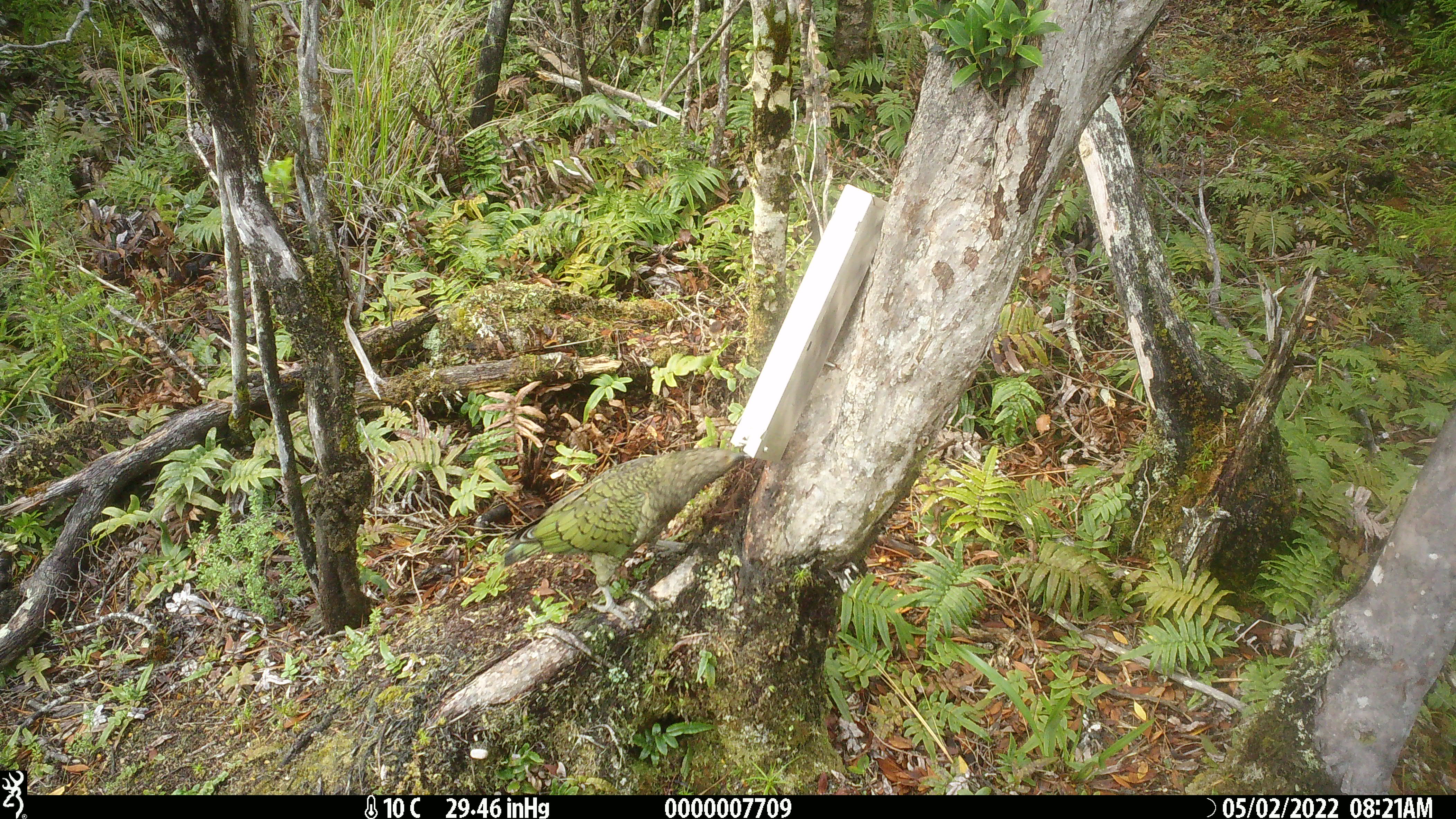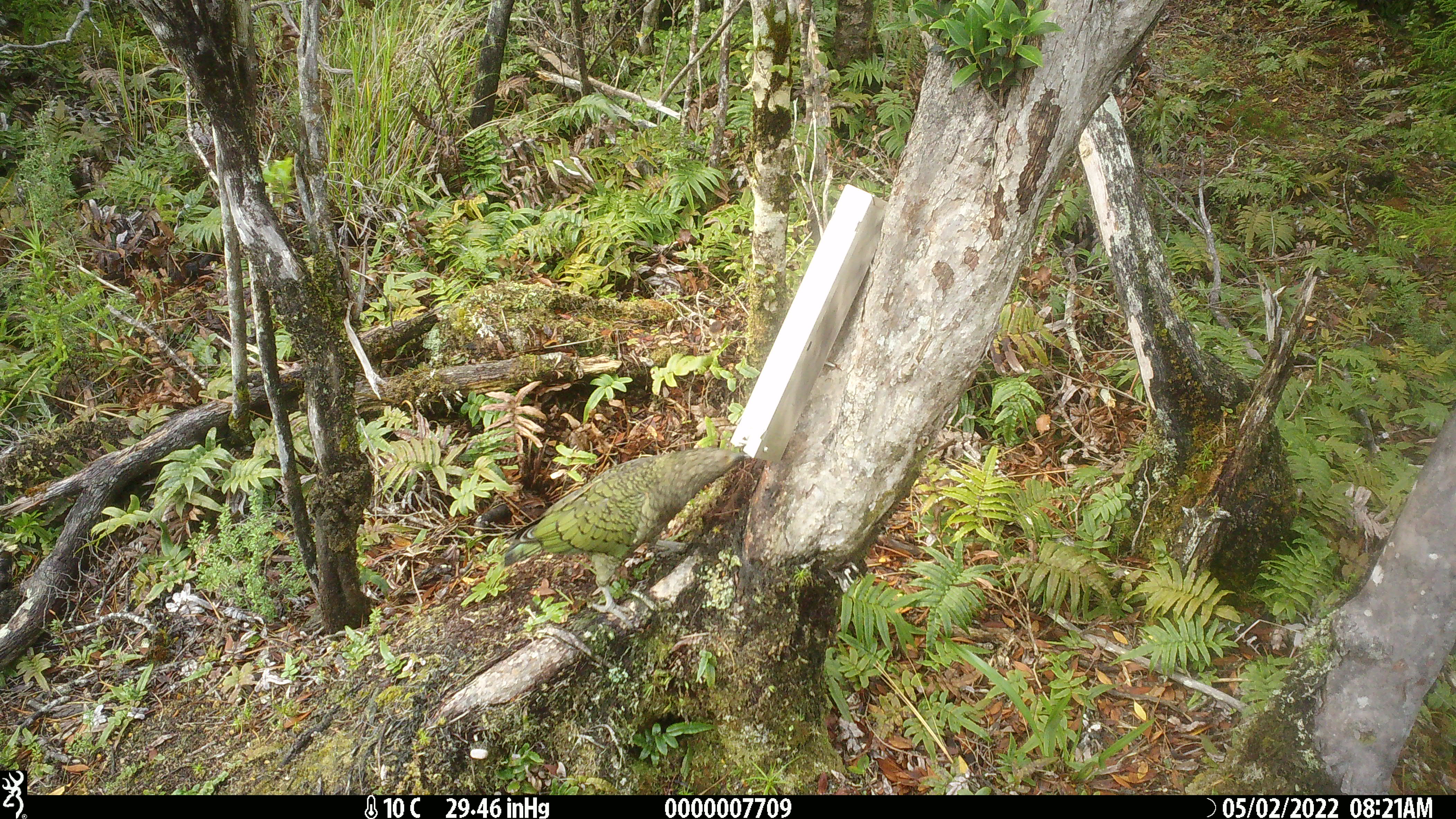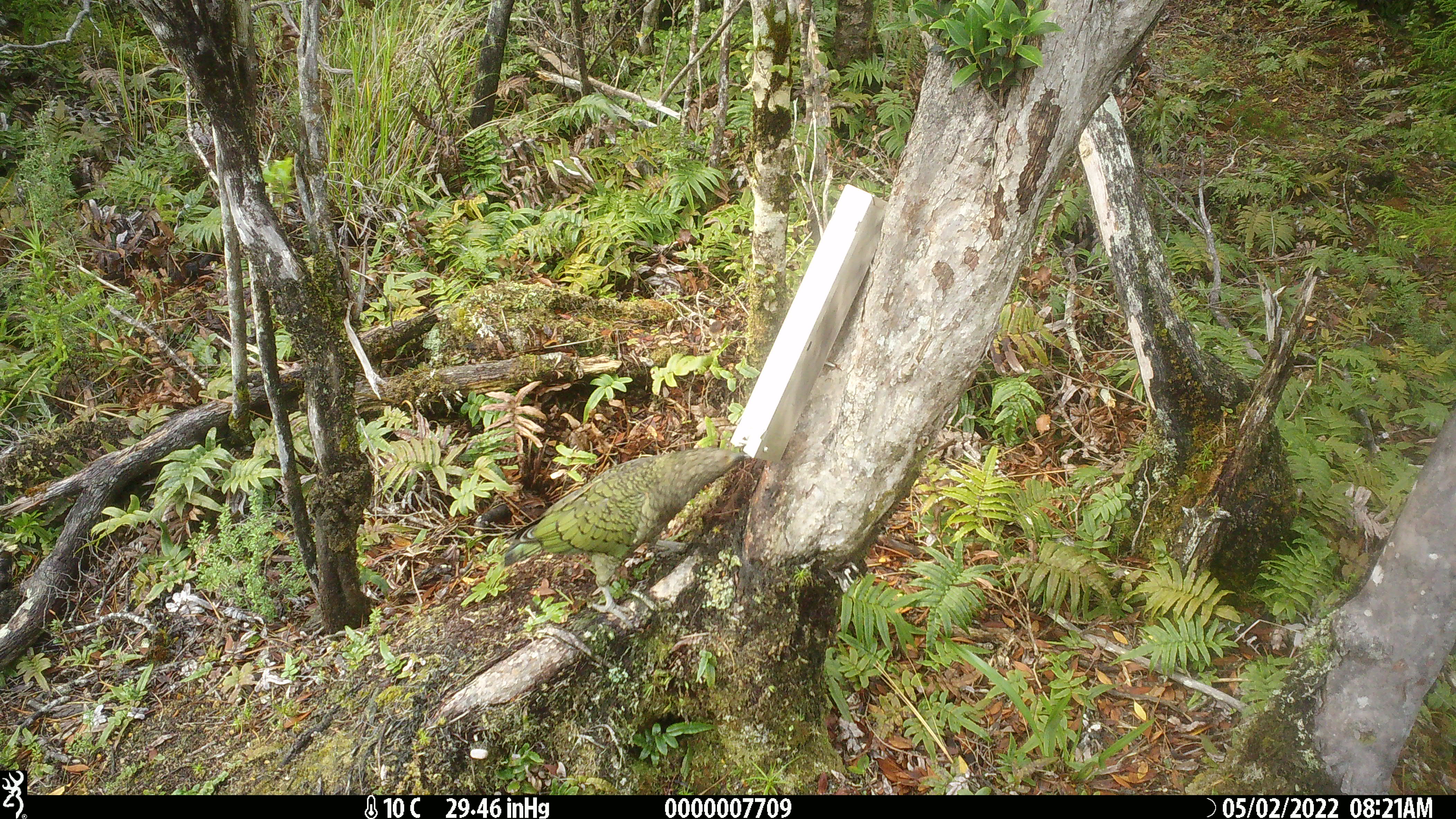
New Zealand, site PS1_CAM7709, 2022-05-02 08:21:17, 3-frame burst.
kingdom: Animalia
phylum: Chordata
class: Aves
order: Psittaciformes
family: Strigopidae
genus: Nestor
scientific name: Nestor notabilis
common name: kea